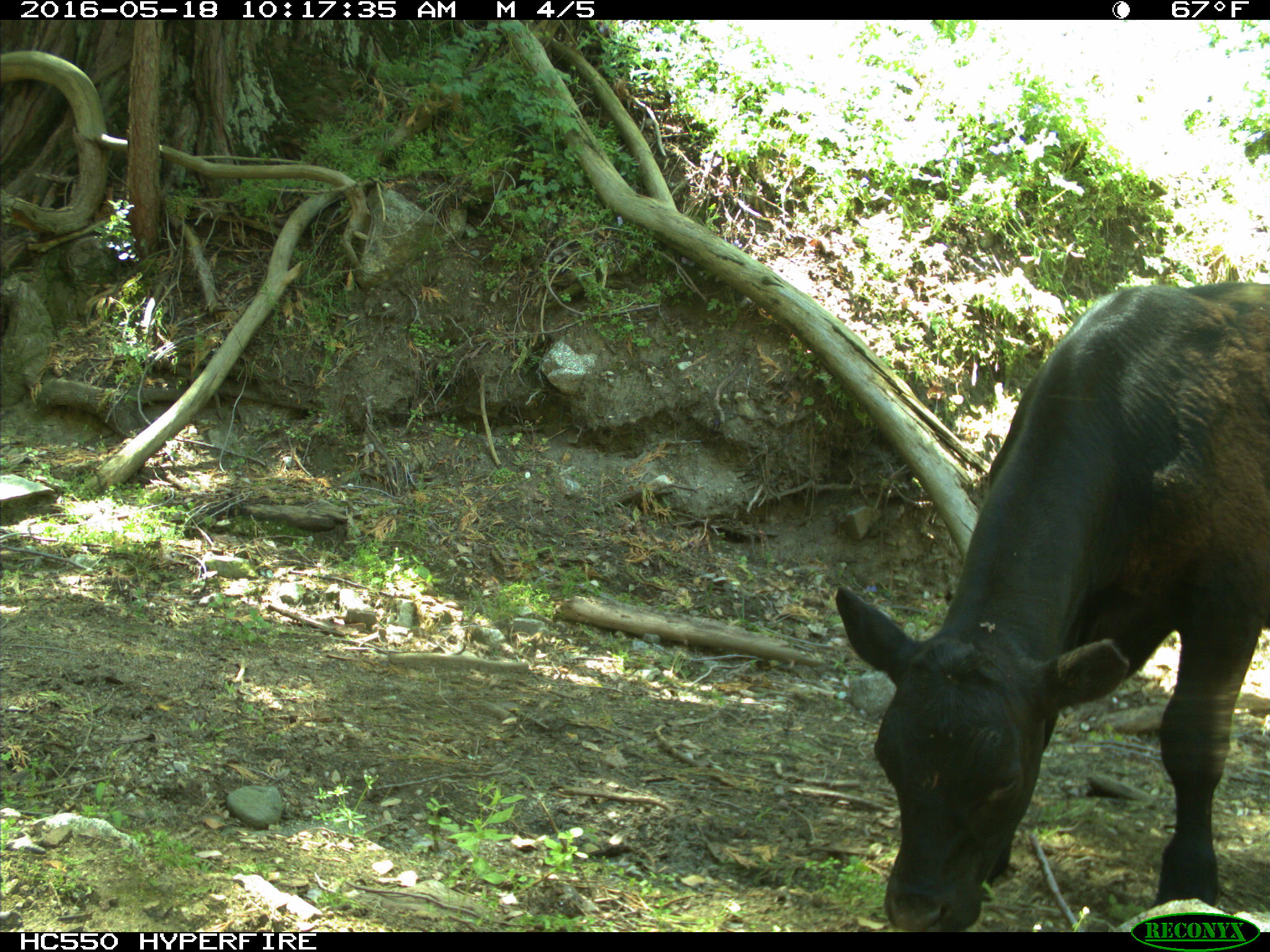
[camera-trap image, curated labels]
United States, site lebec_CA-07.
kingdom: Animalia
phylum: Chordata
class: Mammalia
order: Artiodactyla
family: Bovidae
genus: Bos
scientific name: Bos taurus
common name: domestic cow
Bos taurus (domestic cow).